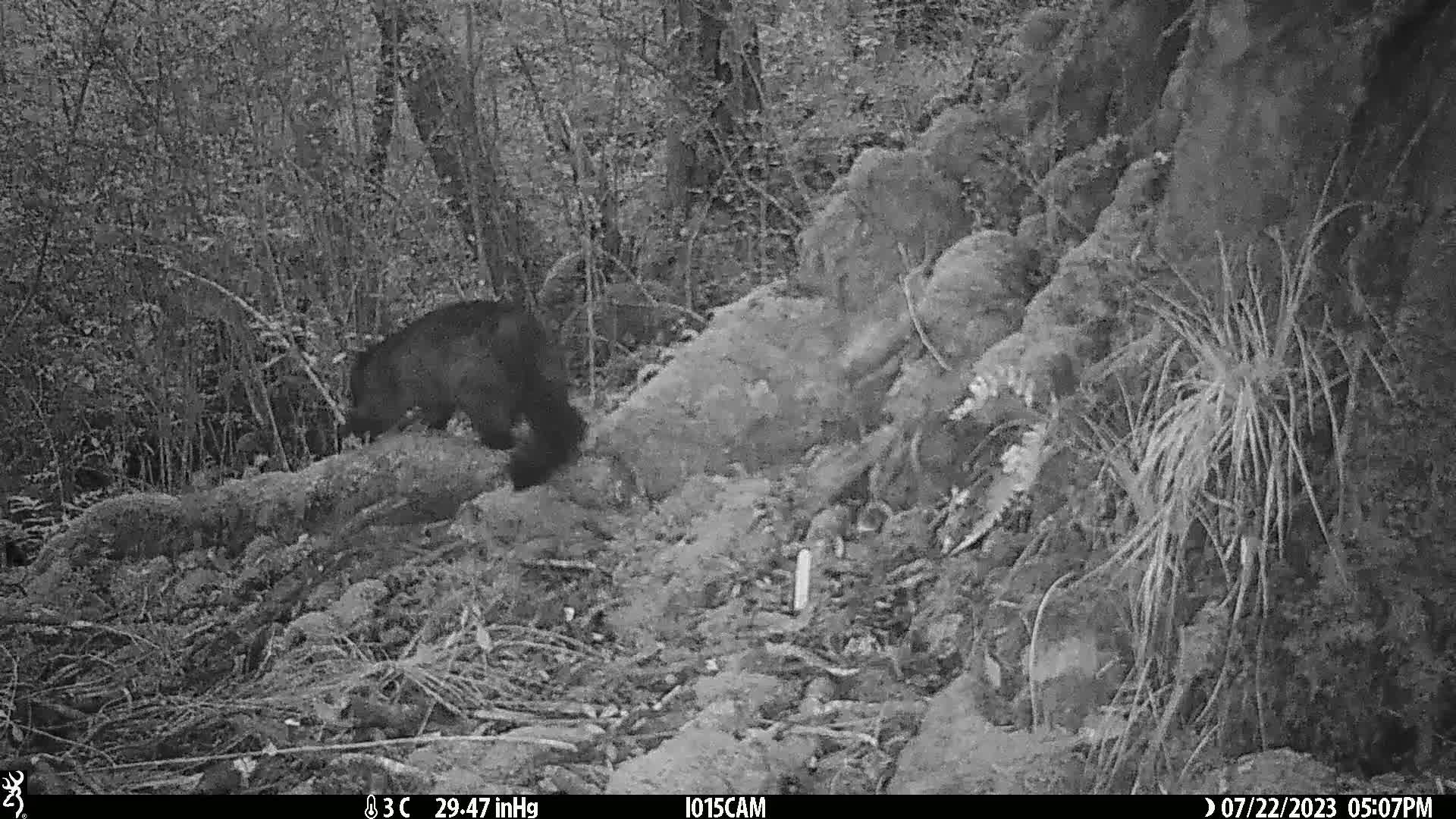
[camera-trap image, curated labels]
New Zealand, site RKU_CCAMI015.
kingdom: Animalia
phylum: Chordata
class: Mammalia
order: Diprotodontia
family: Phalangeridae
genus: Trichosurus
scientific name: Trichosurus vulpecula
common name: common brushtail possum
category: possum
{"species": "possum (common brushtail possum) (Trichosurus vulpecula)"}